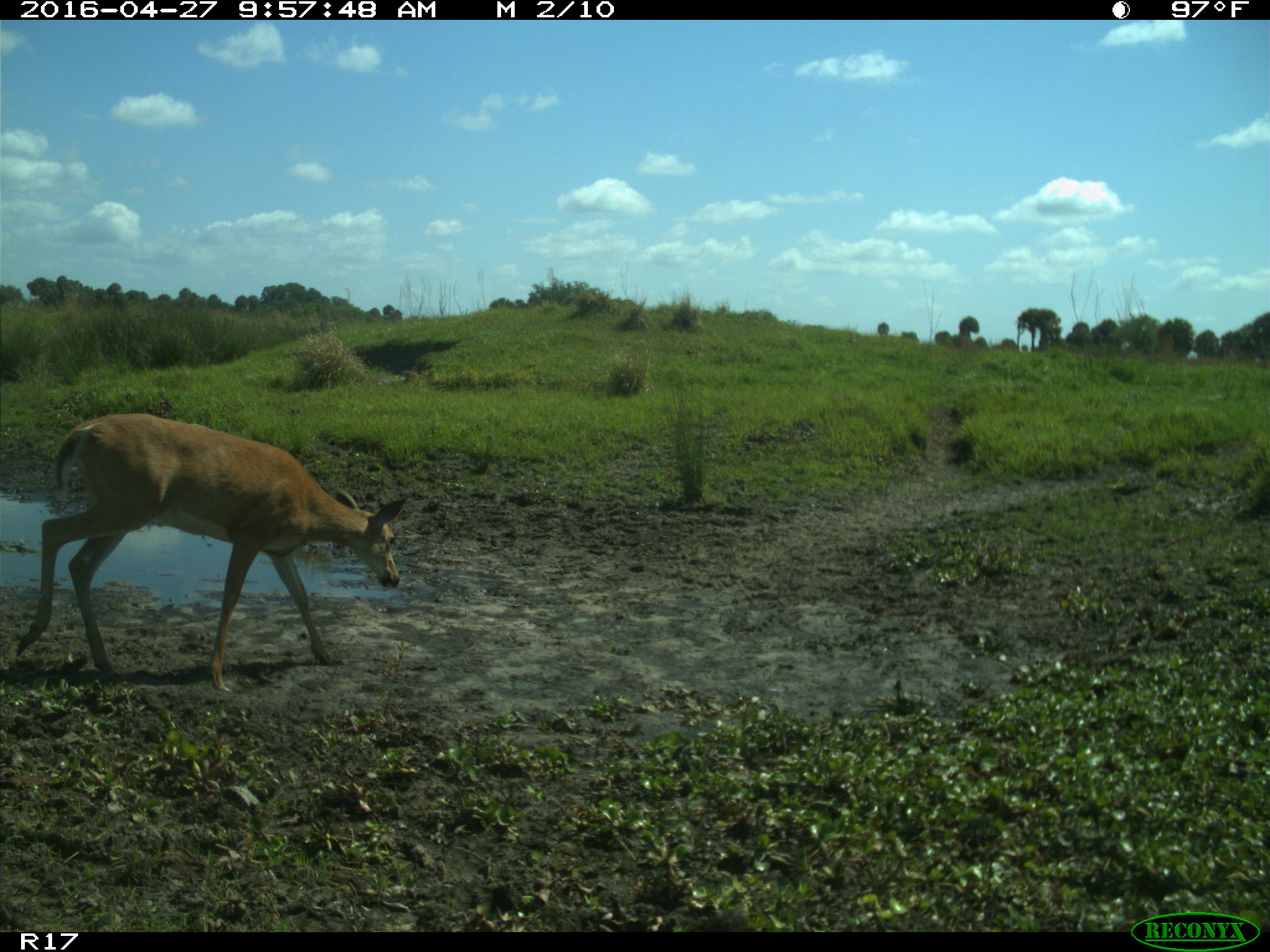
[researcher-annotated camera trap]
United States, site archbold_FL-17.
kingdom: Animalia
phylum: Chordata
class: Mammalia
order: Artiodactyla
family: Cervidae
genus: Odocoileus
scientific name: Odocoileus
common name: deer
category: unidentified deer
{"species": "unidentified deer (deer) (Odocoileus)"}